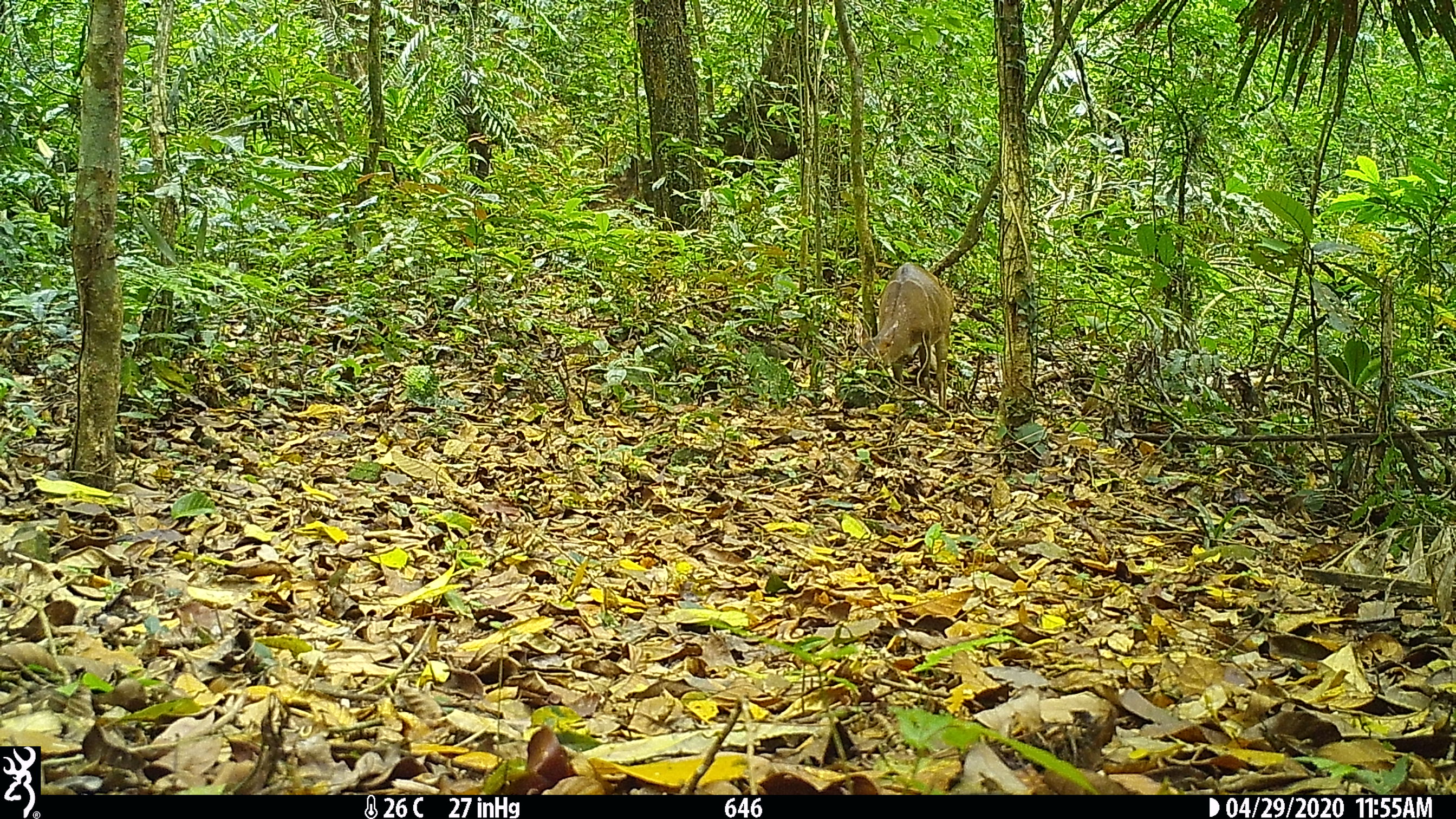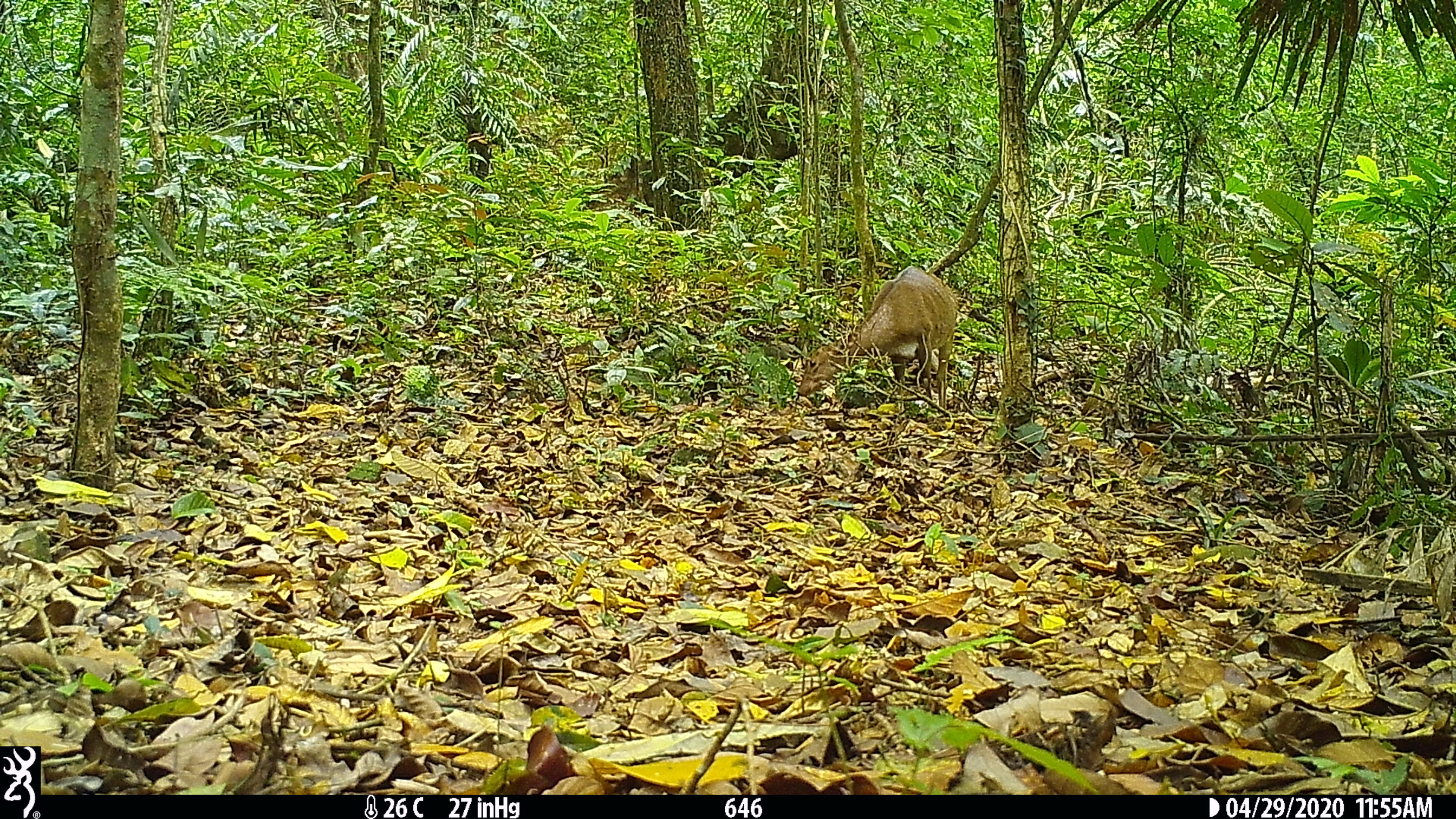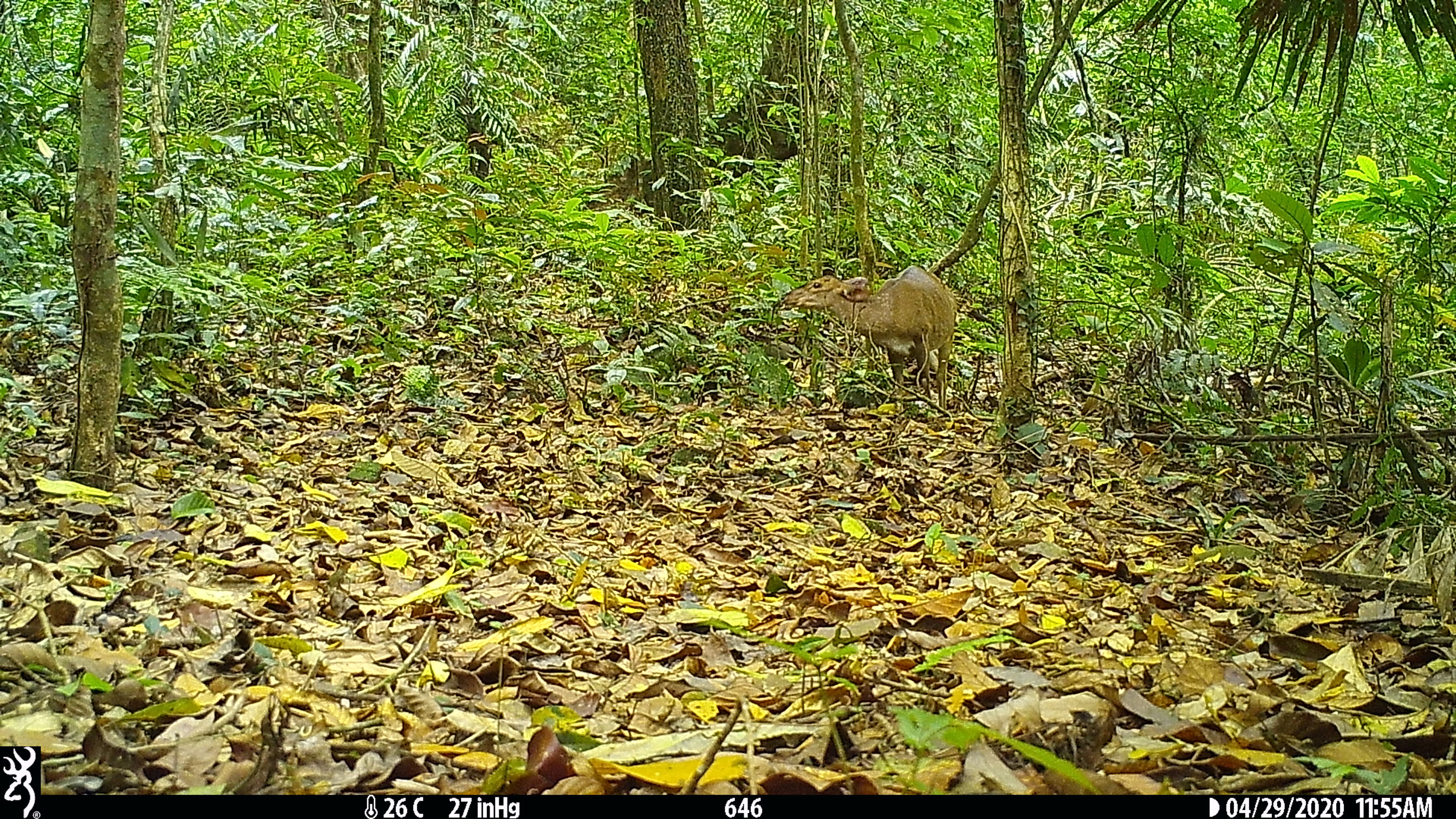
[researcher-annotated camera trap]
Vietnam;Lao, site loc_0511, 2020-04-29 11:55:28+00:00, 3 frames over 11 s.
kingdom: Animalia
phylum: Chordata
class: Mammalia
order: Artiodactyla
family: Cervidae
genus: Muntiacus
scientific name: Muntiacus vuquangensis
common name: large-antlered muntjac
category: large antlered muntjac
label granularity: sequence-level